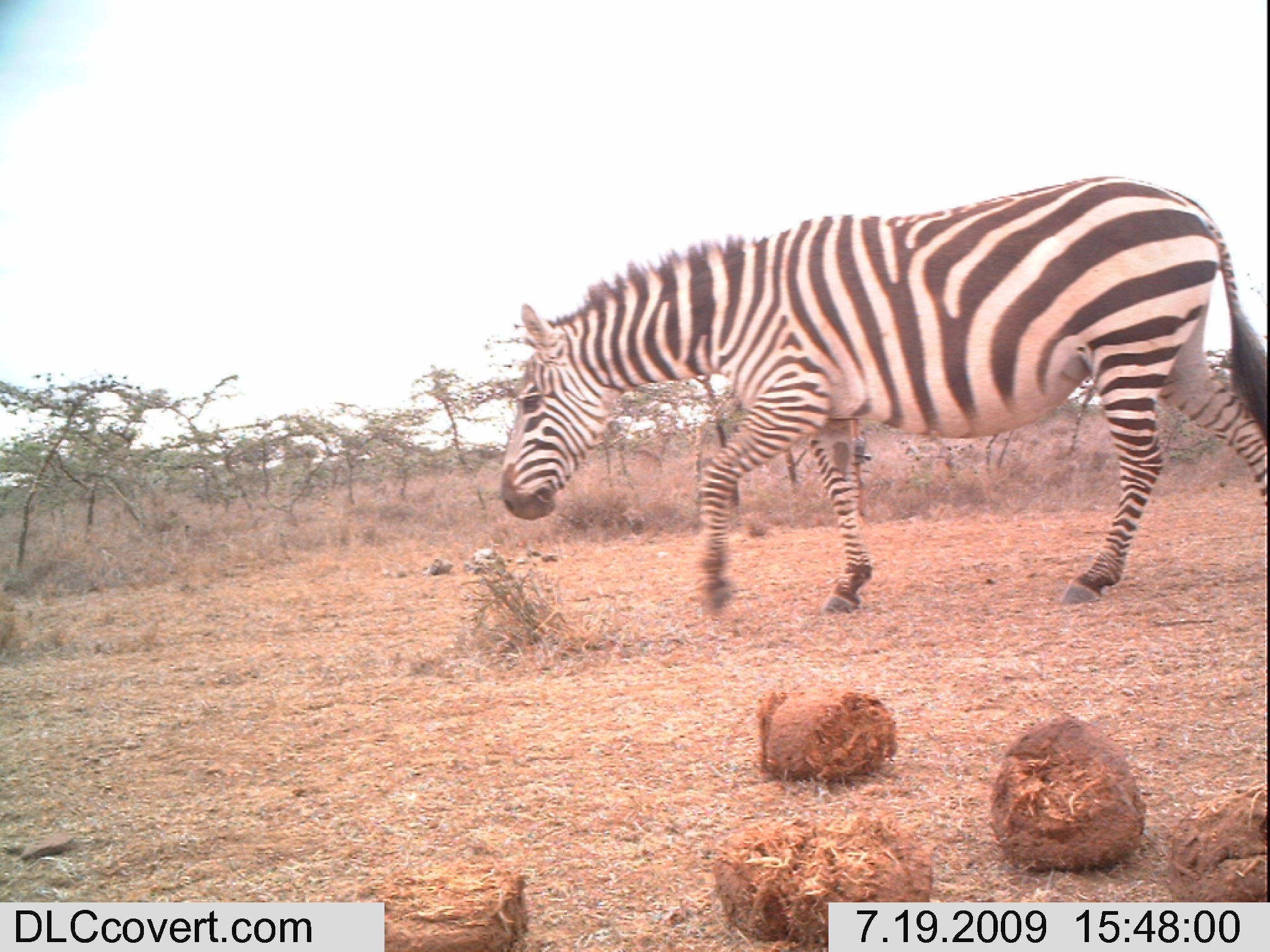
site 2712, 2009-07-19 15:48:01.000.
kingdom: Animalia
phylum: Chordata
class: Mammalia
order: Perissodactyla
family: Equidae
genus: Equus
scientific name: Equus quagga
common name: plains zebra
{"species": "Equus quagga (plains zebra)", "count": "1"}